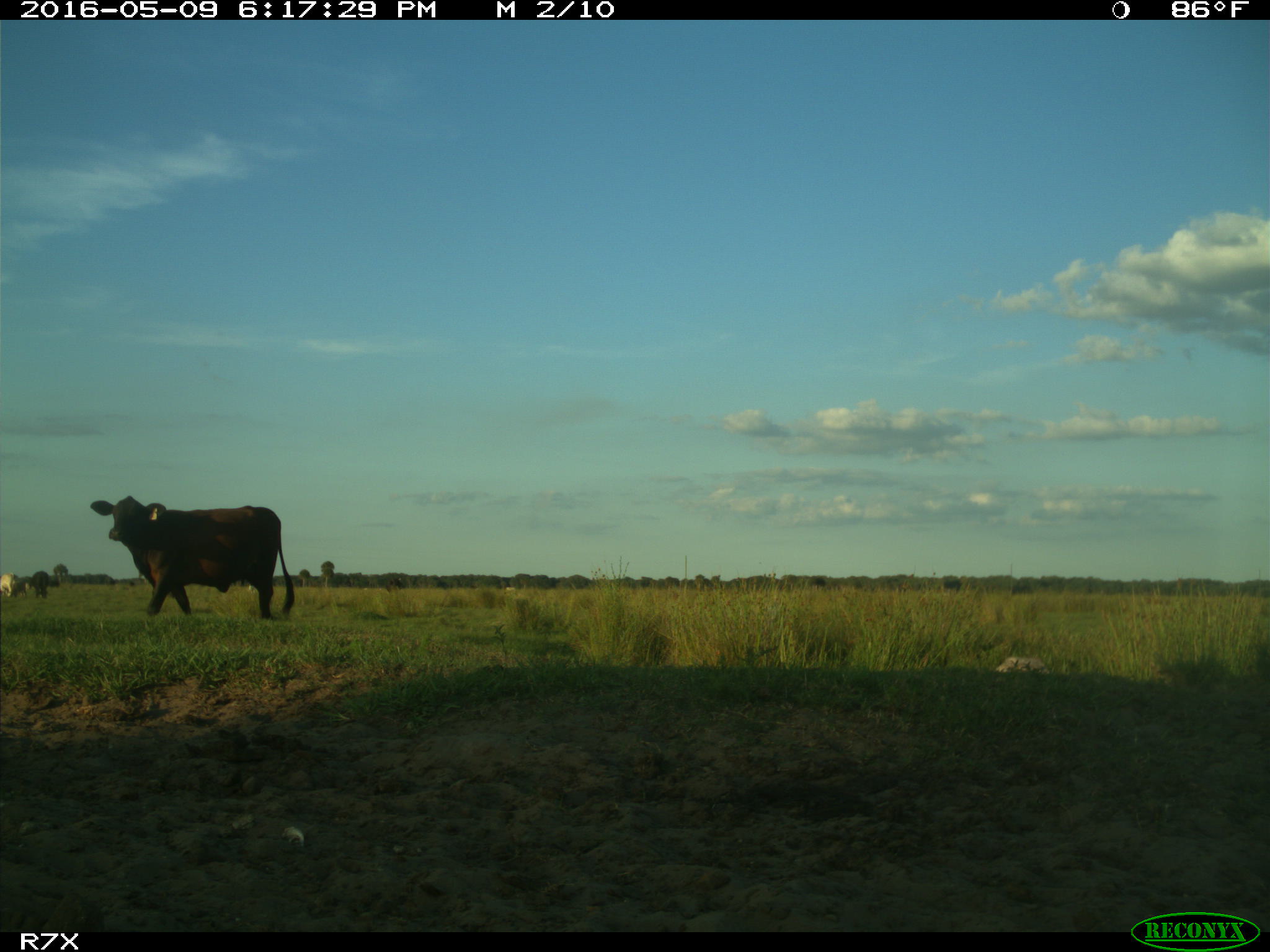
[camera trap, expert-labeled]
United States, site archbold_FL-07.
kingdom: Animalia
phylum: Chordata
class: Mammalia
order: Artiodactyla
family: Bovidae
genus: Bos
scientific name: Bos taurus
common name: domestic cow